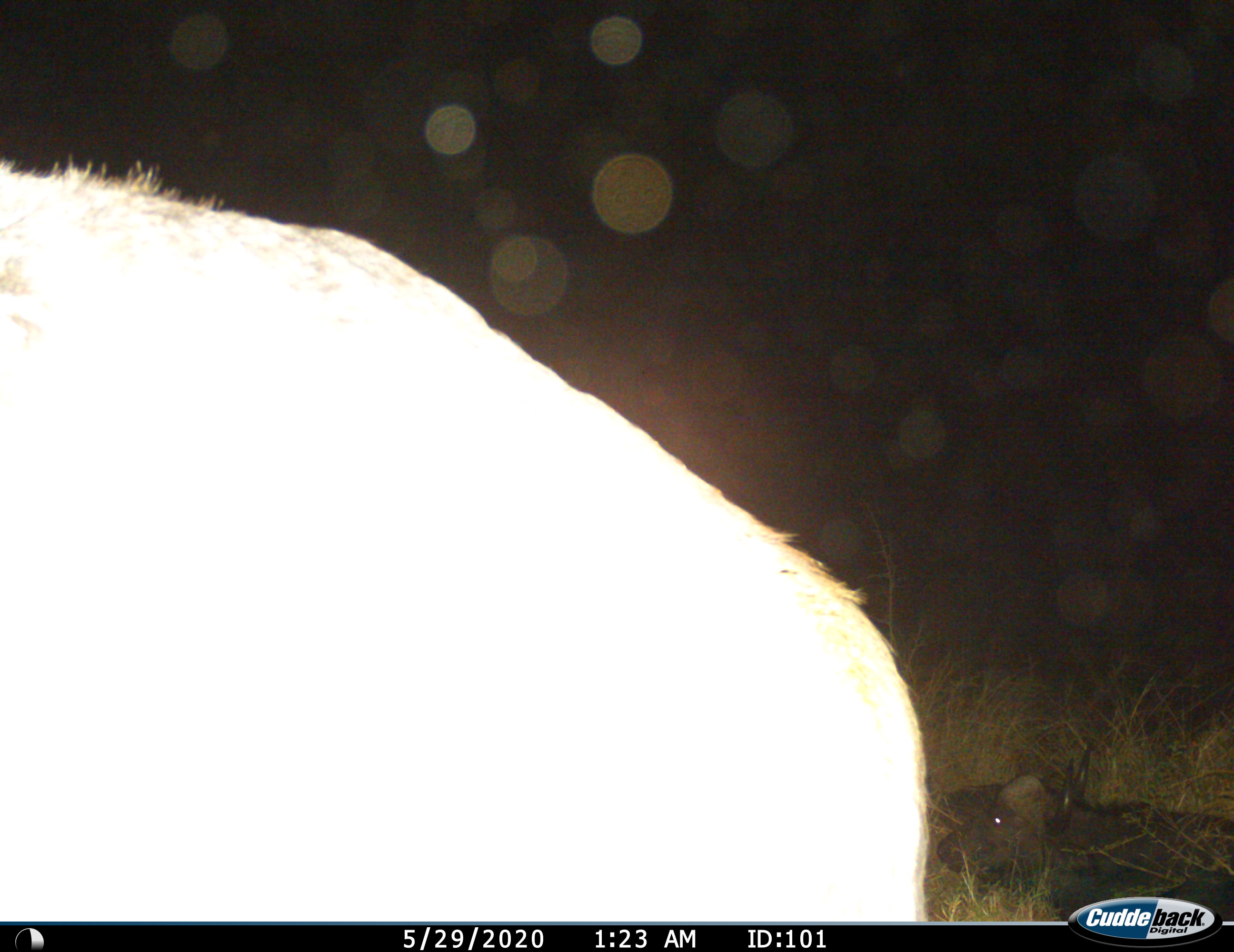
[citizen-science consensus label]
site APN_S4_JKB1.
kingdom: Animalia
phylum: Chordata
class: Mammalia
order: Artiodactyla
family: Bovidae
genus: Syncerus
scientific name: Syncerus caffer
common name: african buffalo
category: buffalo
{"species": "buffalo (african buffalo) (Syncerus caffer)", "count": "3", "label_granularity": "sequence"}